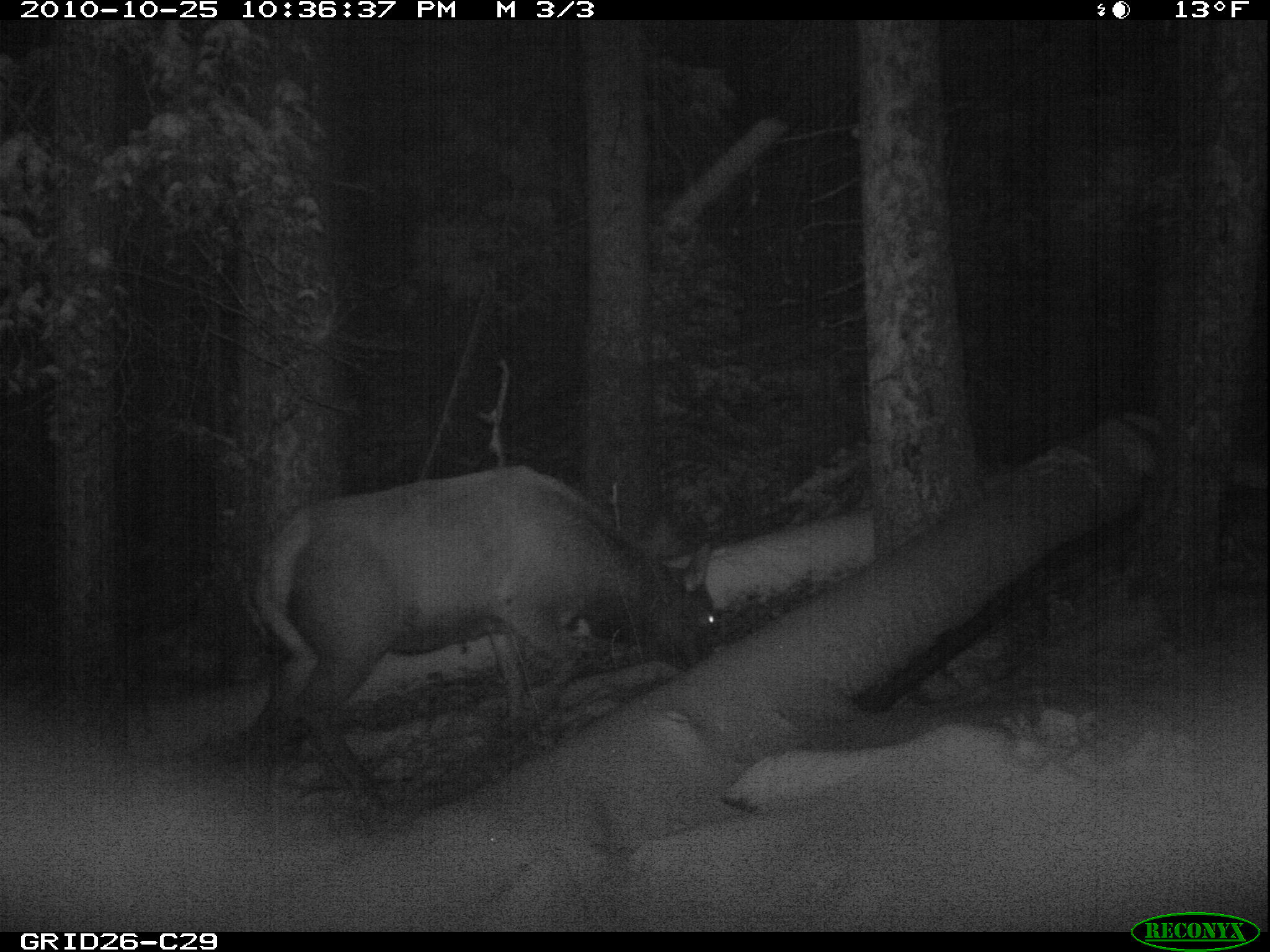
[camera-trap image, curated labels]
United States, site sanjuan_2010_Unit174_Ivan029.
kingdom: Animalia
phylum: Chordata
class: Mammalia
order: Artiodactyla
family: Cervidae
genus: Cervus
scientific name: Cervus elaphus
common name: red deer